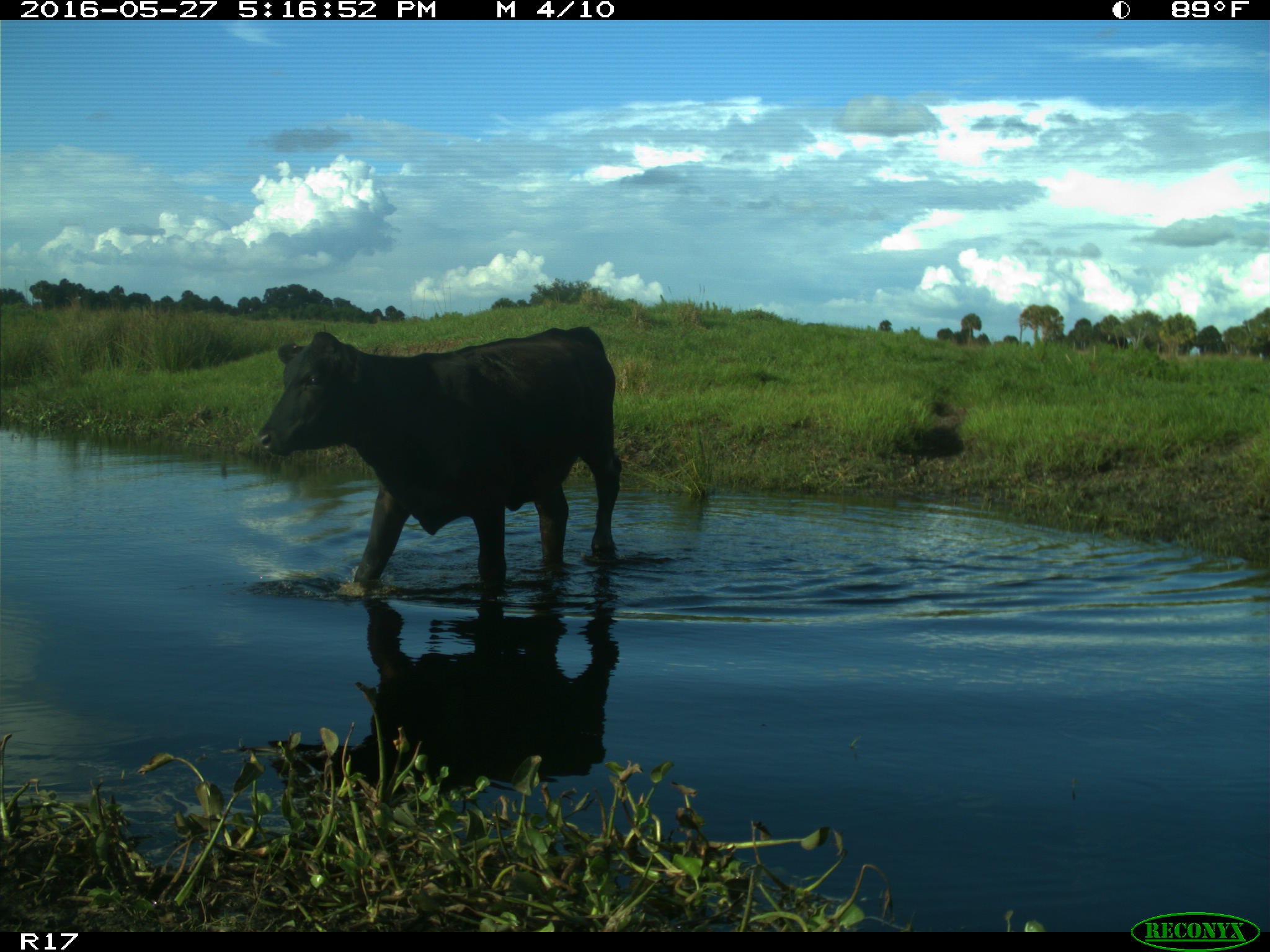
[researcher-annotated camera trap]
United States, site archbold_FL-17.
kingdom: Animalia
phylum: Chordata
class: Mammalia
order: Artiodactyla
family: Bovidae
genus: Bos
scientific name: Bos taurus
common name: domestic cow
Bos taurus (domestic cow).